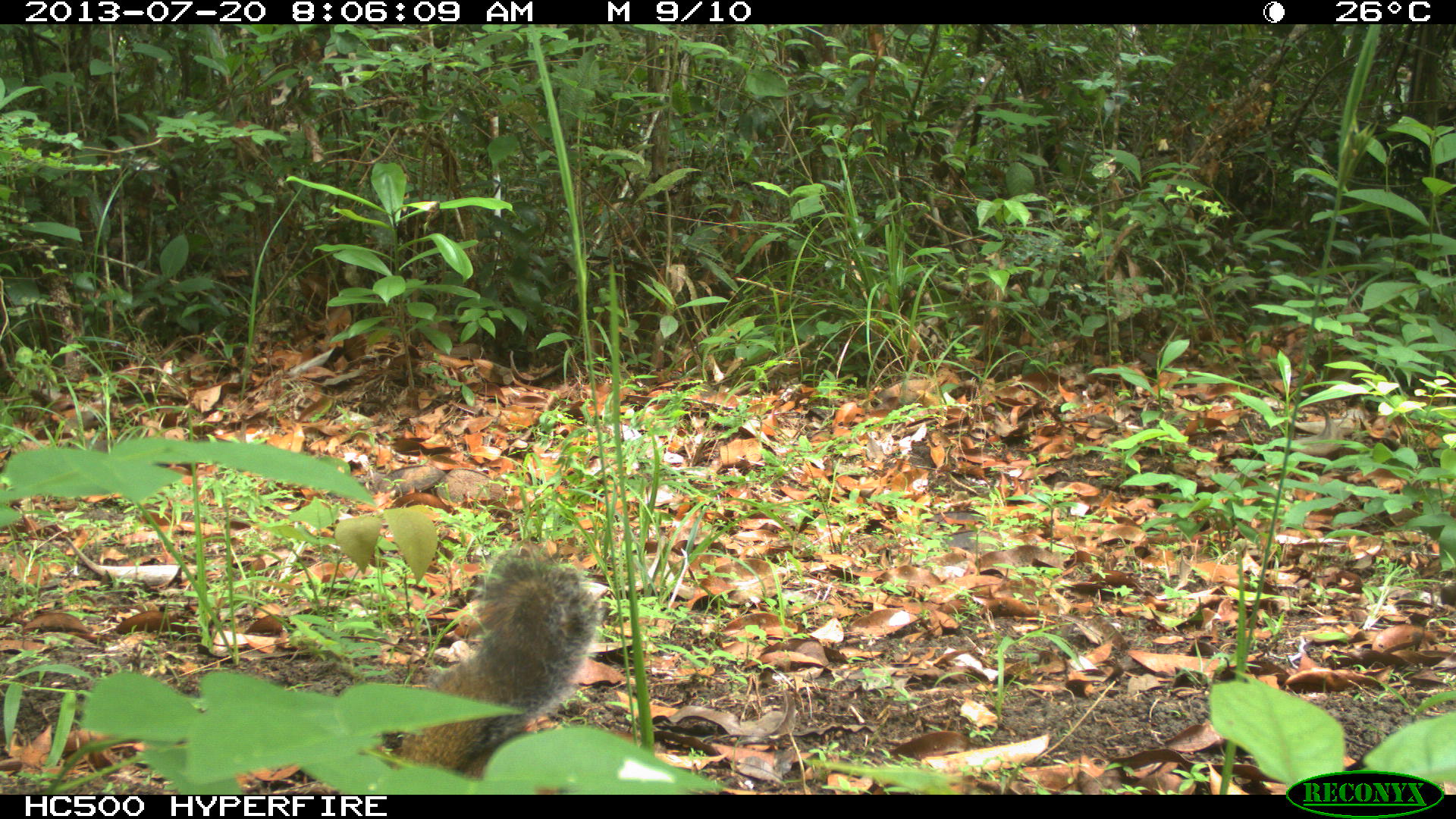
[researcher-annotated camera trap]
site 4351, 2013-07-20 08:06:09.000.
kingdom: Animalia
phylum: Chordata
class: Mammalia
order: Rodentia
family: Sciuridae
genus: Sciurus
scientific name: Sciurus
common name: squirrel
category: sciurus sp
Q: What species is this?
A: Sciurus sp (squirrel) (Sciurus).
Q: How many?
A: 1.